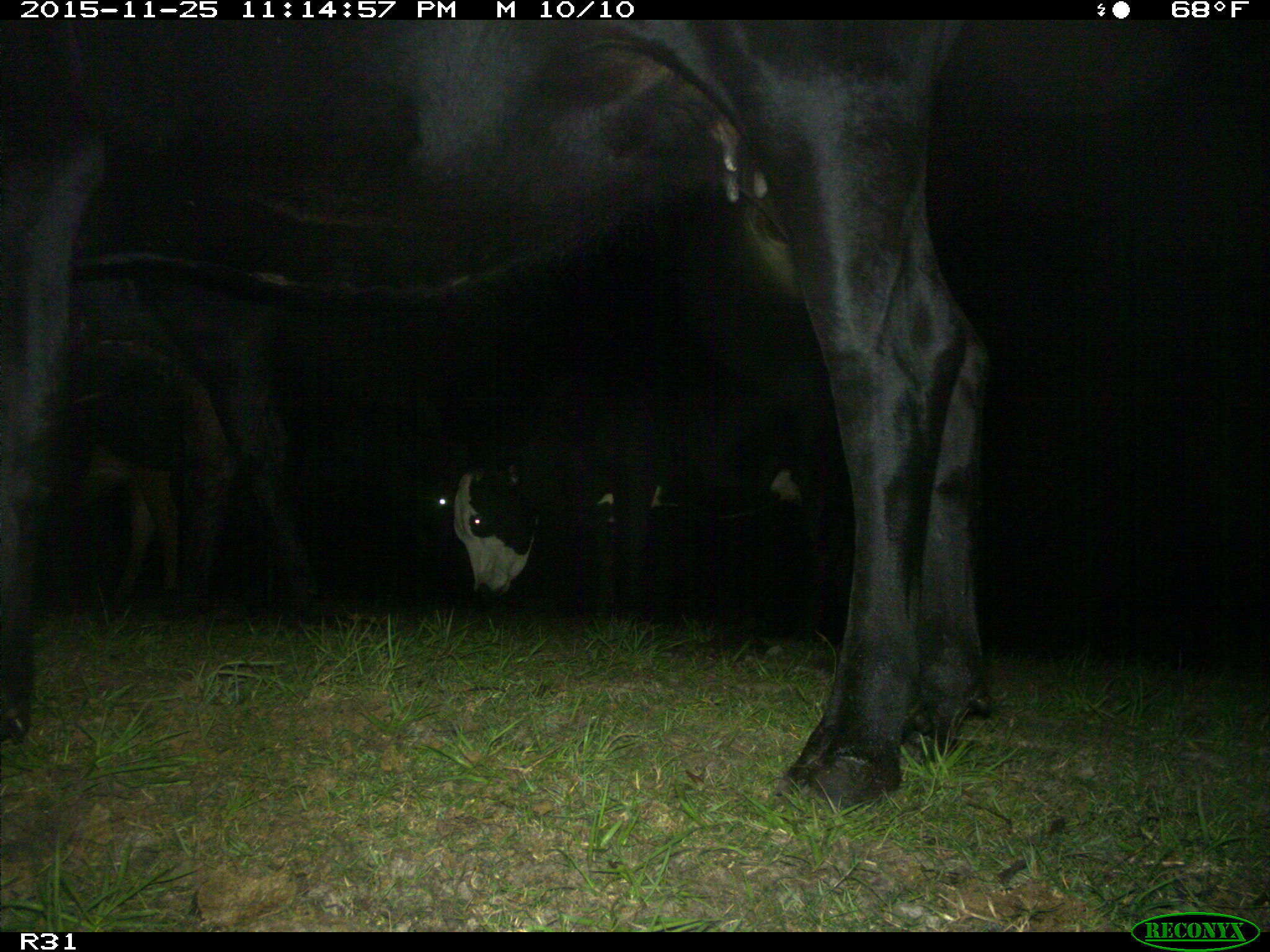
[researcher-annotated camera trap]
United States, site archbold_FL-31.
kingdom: Animalia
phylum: Chordata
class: Mammalia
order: Artiodactyla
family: Bovidae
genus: Bos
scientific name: Bos taurus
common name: domestic cow